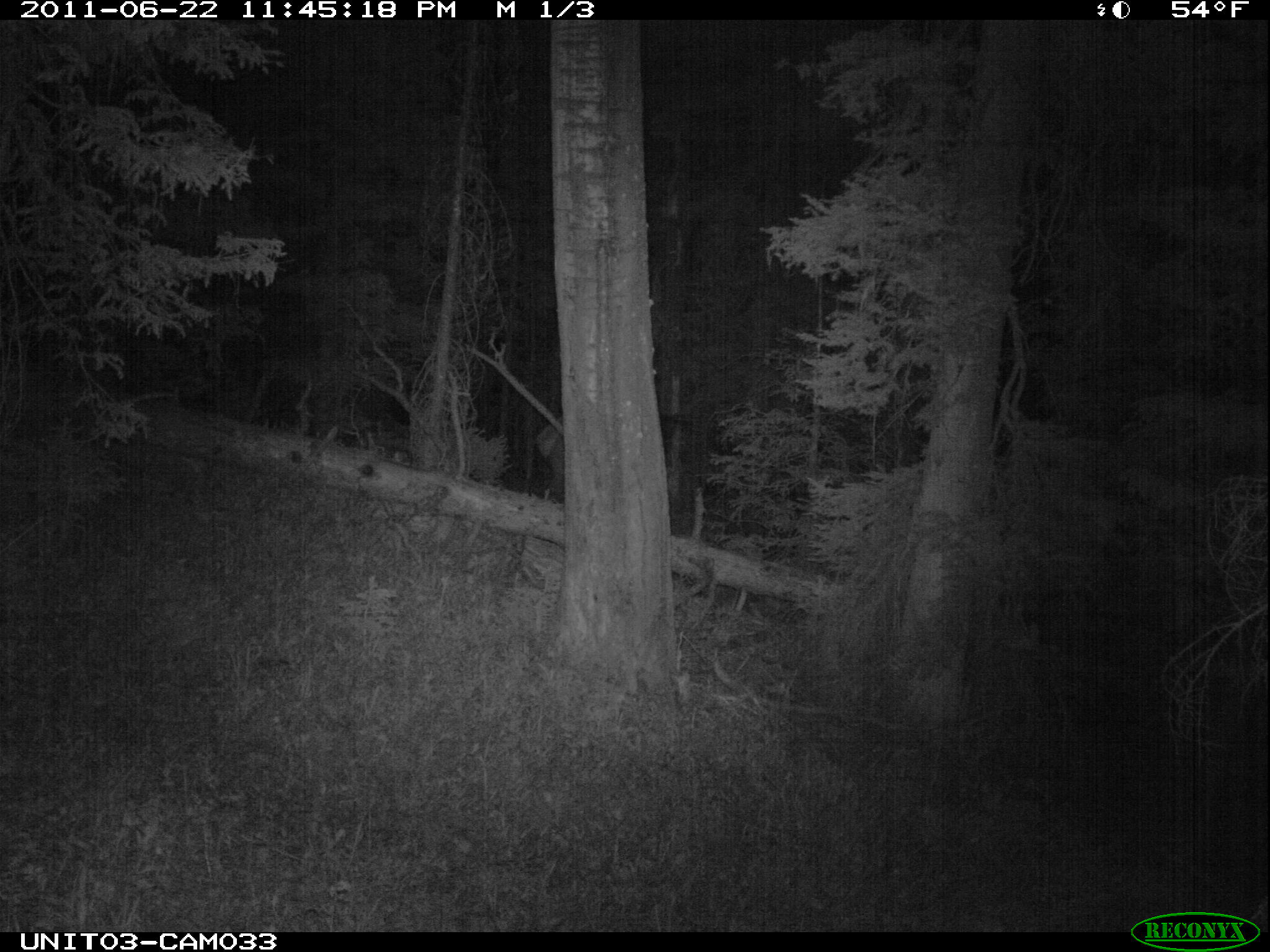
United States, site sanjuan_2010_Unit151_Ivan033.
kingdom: Animalia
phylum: Chordata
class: Mammalia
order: Artiodactyla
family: Cervidae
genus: Cervus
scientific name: Cervus elaphus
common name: red deer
Cervus elaphus (red deer).